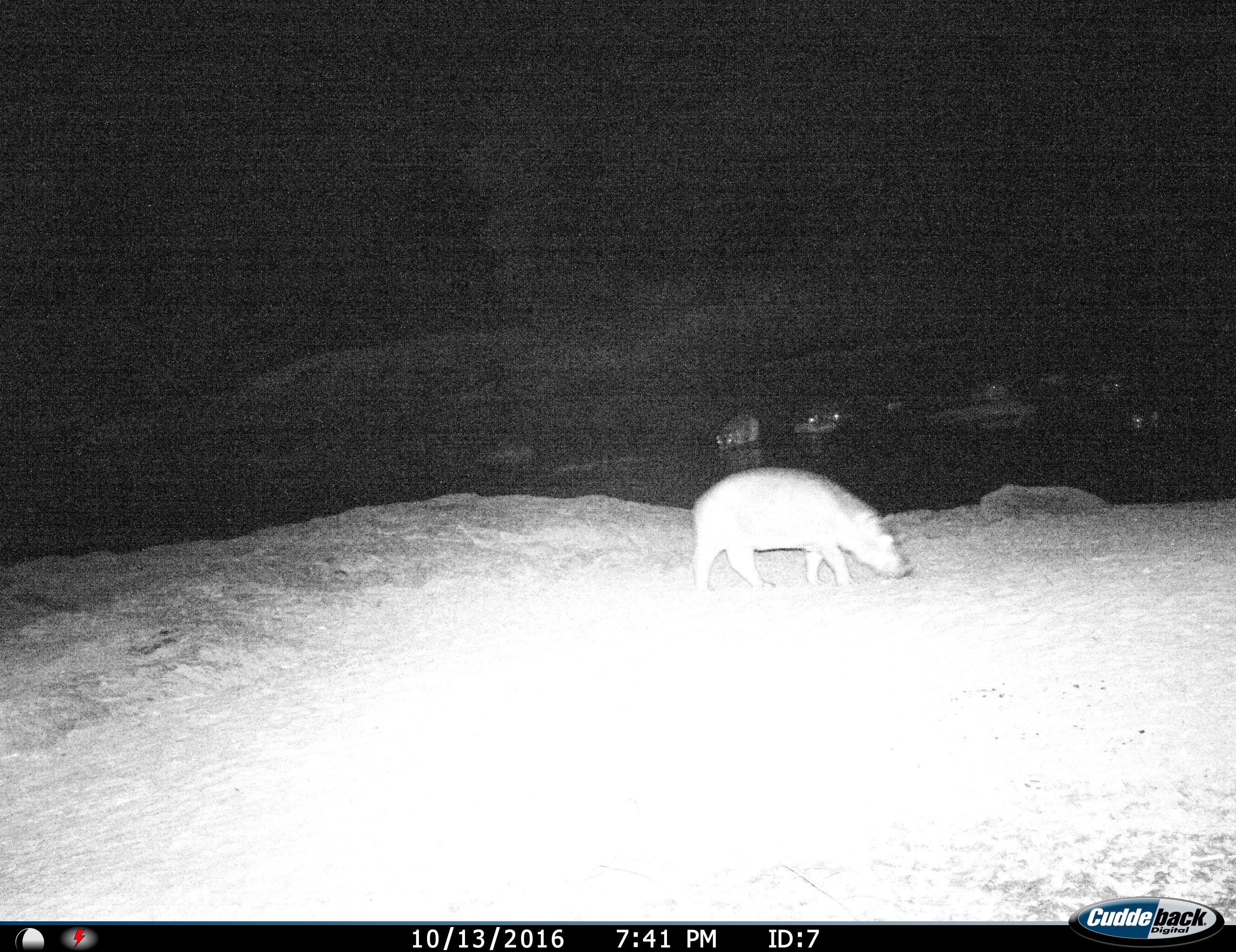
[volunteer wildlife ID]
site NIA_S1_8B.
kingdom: Animalia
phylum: Chordata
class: Mammalia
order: Artiodactyla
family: Hippopotamidae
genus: Hippopotamus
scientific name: Hippopotamus amphibius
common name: hippopotamus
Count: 7.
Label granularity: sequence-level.